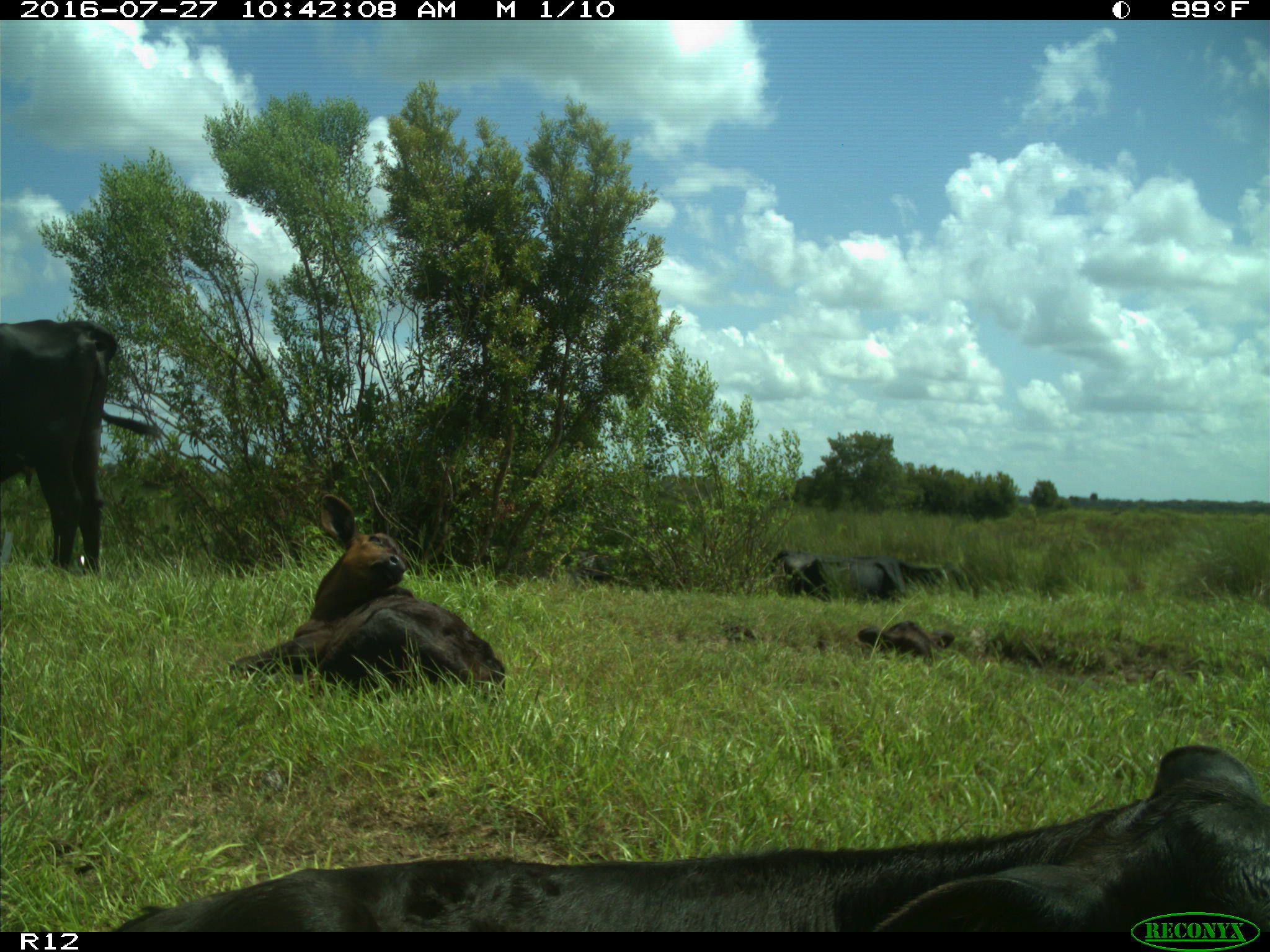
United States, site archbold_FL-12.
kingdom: Animalia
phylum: Chordata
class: Mammalia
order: Artiodactyla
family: Bovidae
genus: Bos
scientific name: Bos taurus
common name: domestic cow